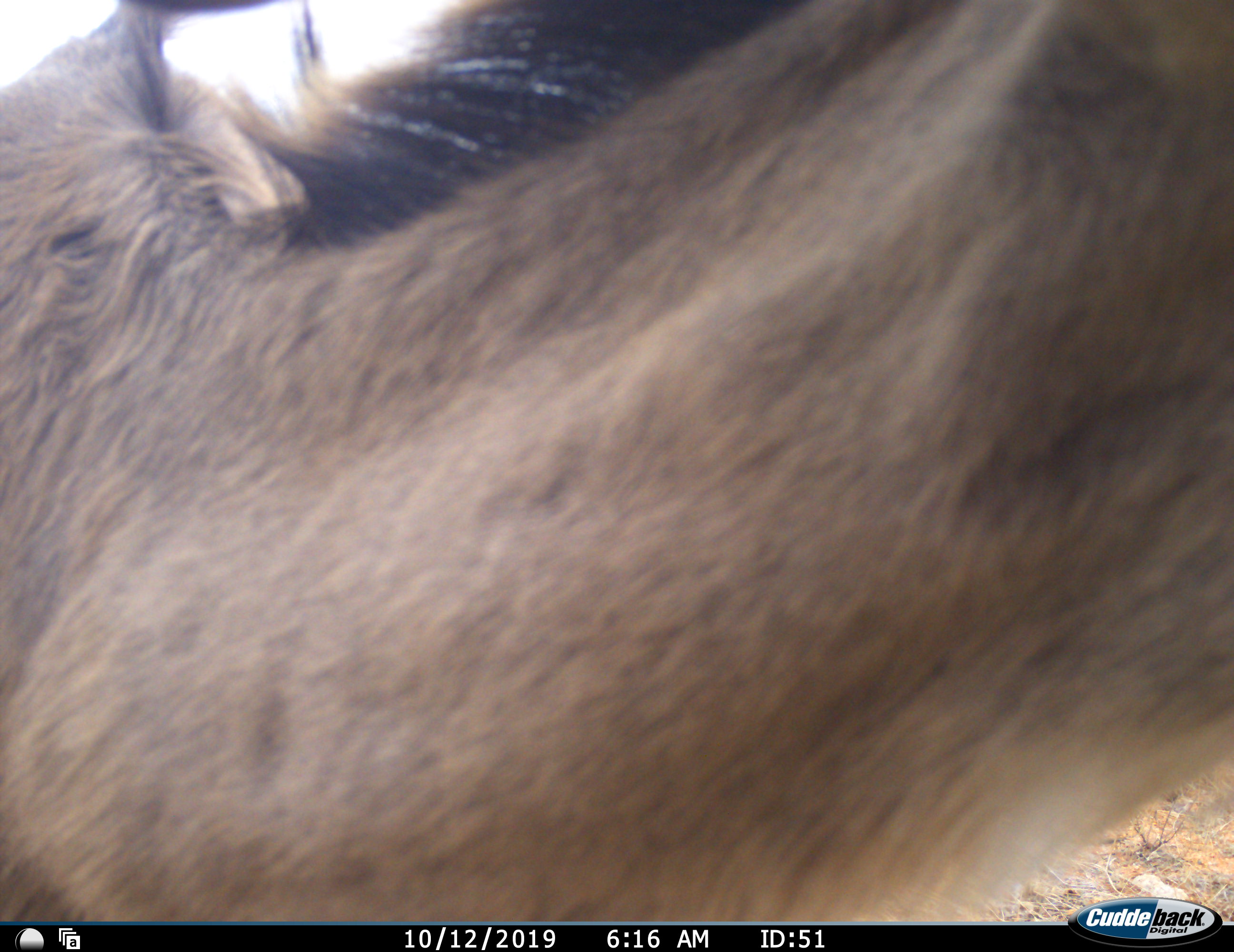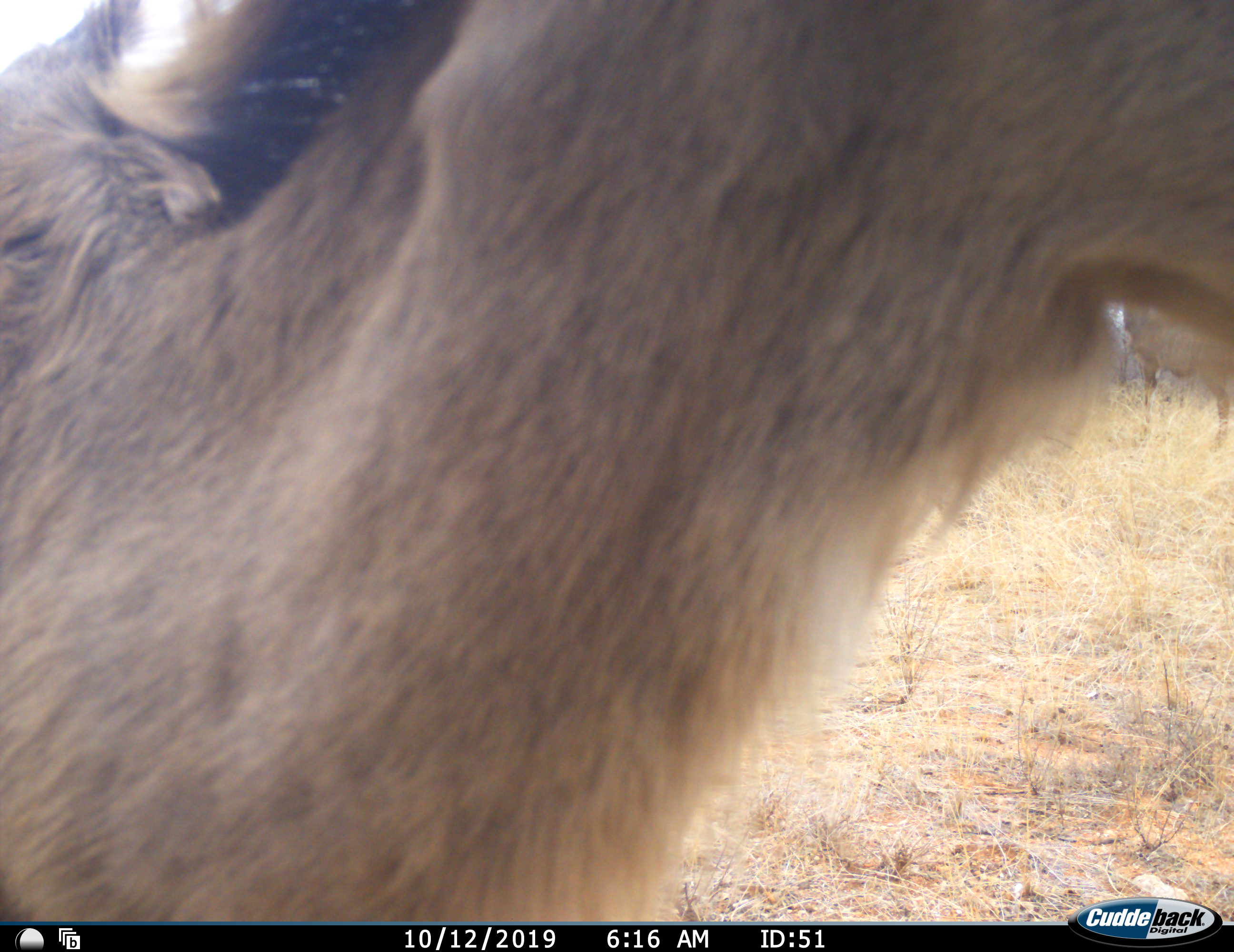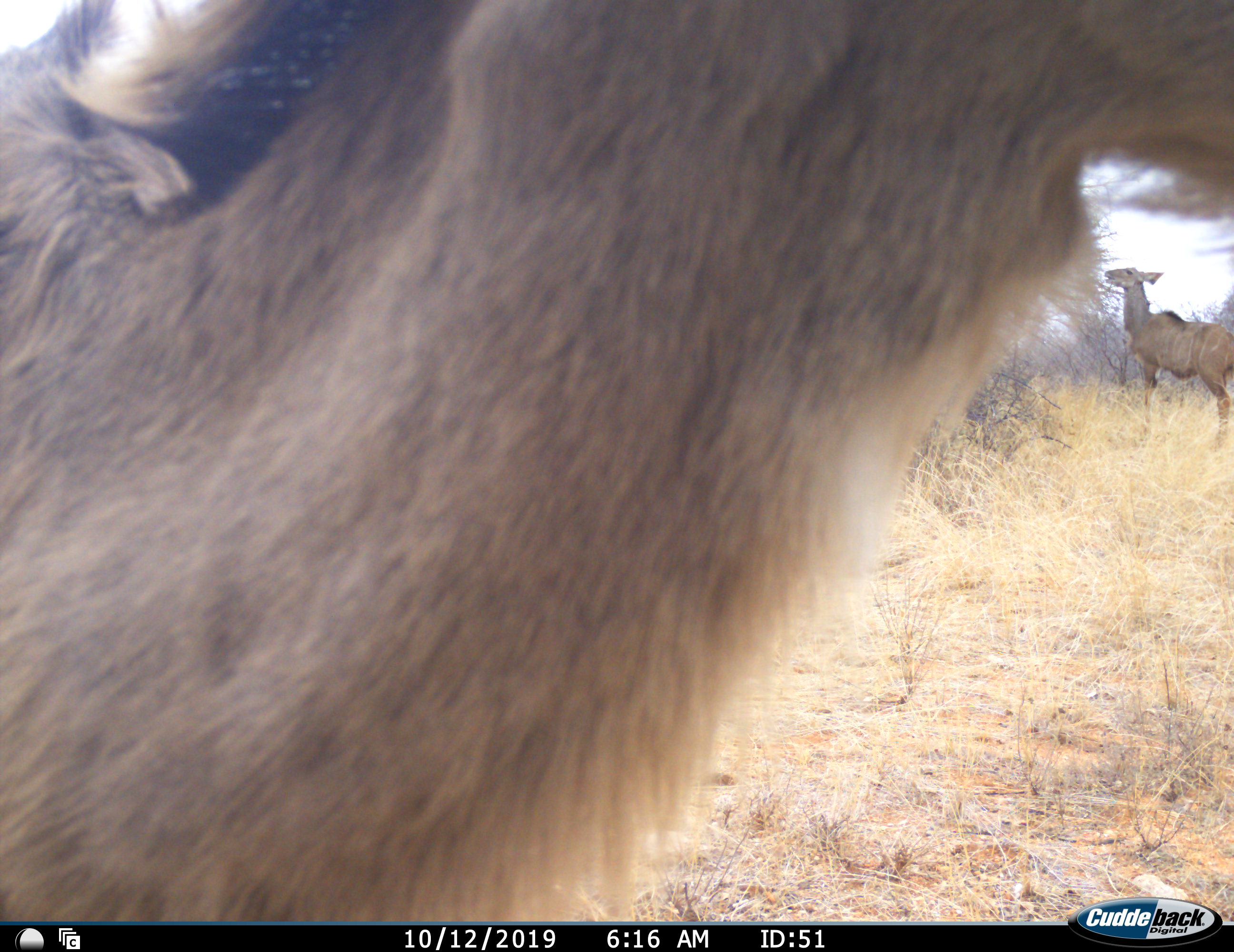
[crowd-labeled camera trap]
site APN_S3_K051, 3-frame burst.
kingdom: Animalia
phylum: Chordata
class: Mammalia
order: Artiodactyla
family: Bovidae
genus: Tragelaphus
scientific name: Tragelaphus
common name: kudu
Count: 2.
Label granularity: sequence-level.